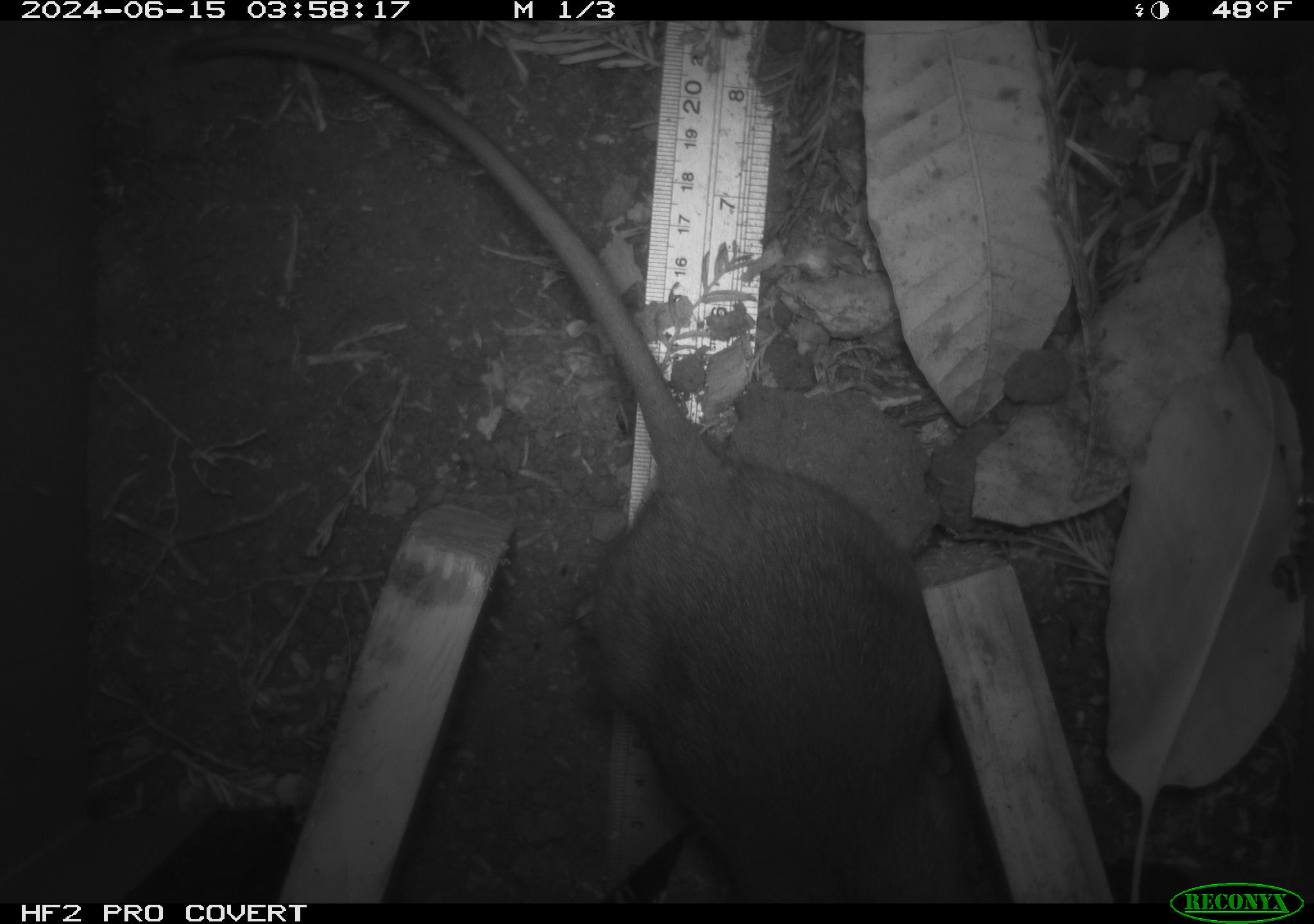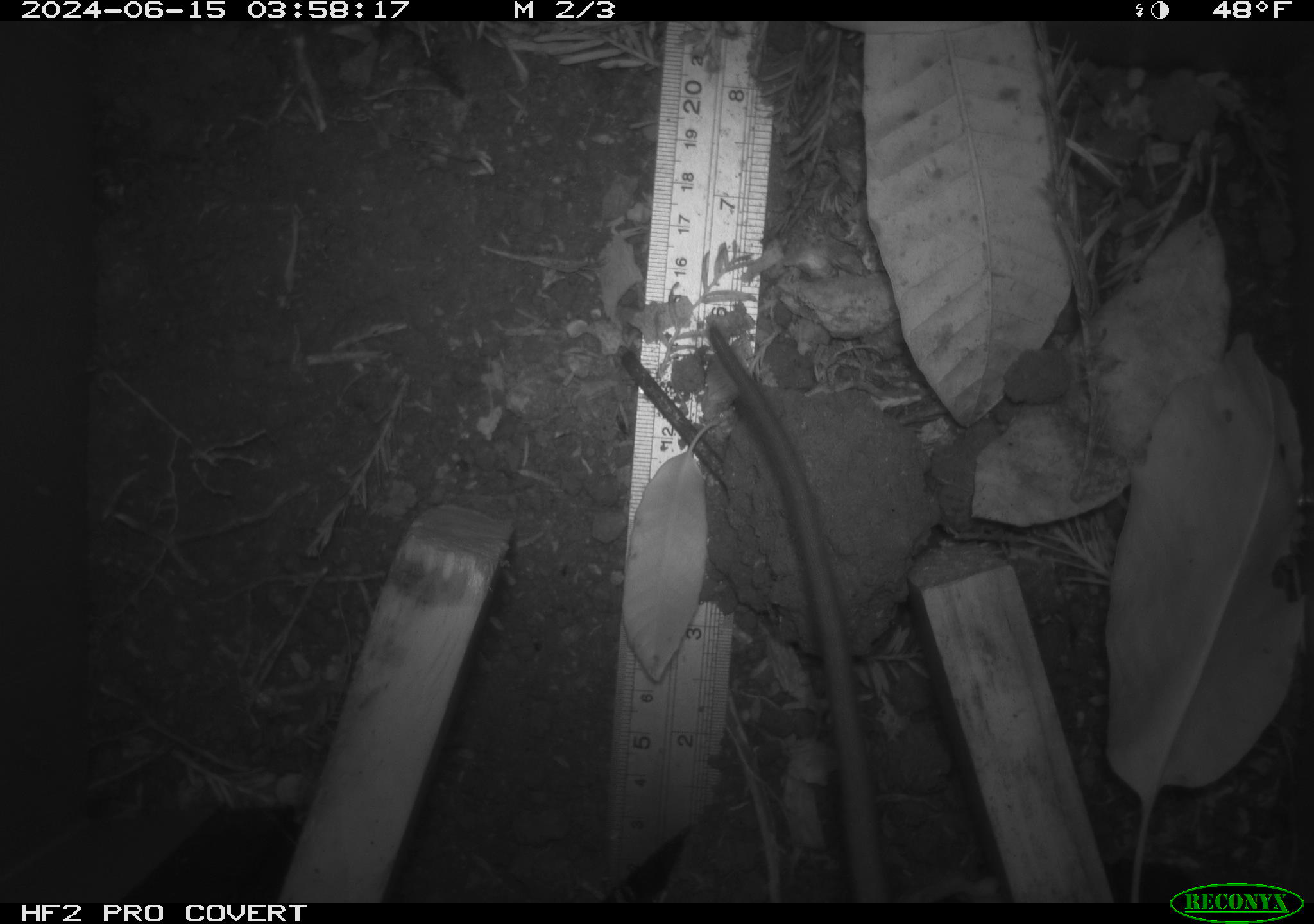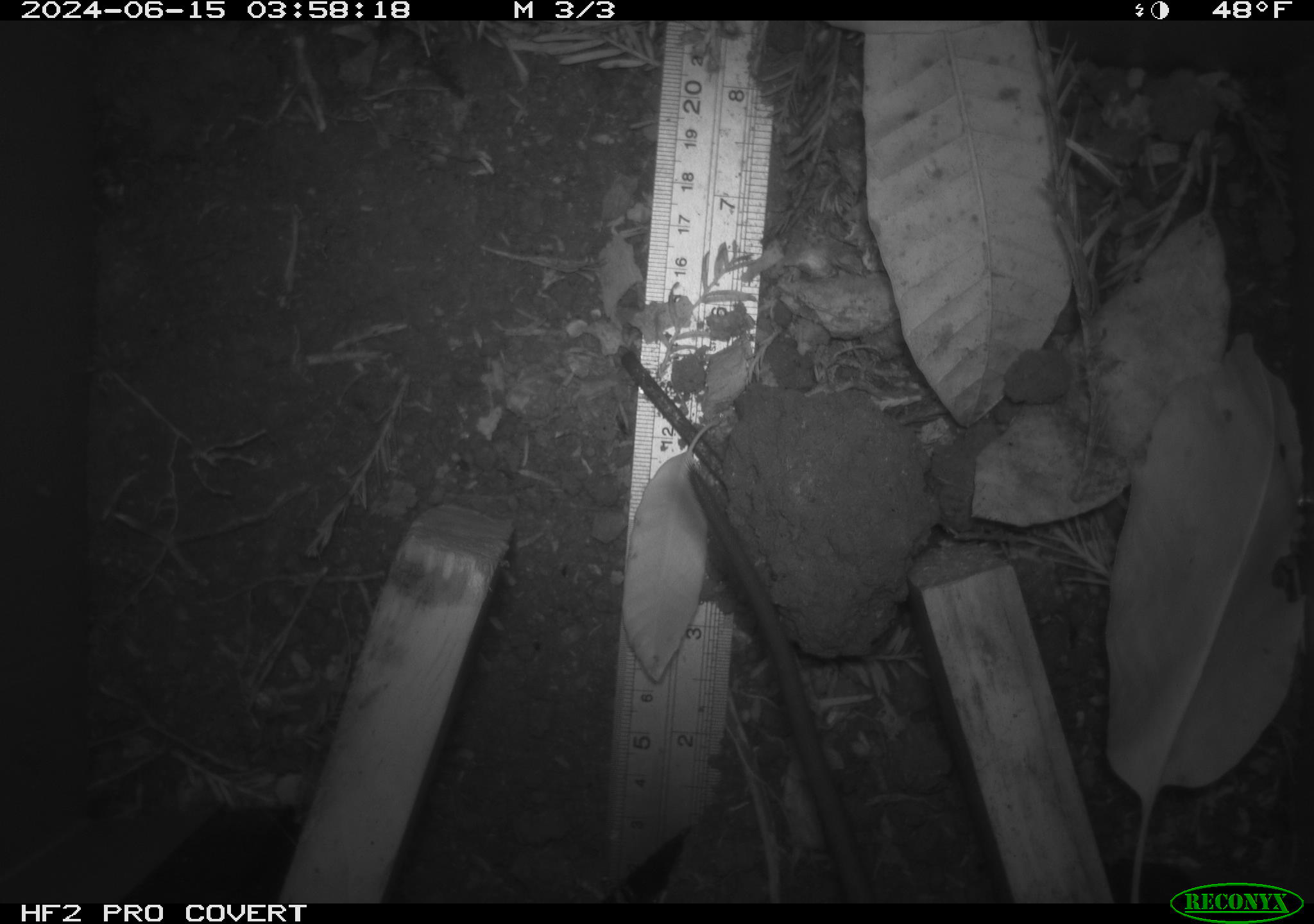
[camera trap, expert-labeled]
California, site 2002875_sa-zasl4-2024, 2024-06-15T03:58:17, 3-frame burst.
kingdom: Animalia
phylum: Chordata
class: Mammalia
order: Rodentia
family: Cricetidae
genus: Neotoma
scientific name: Neotoma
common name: pack rat or woodrat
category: neotoma species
Neotoma species (pack rat or woodrat) (Neotoma).